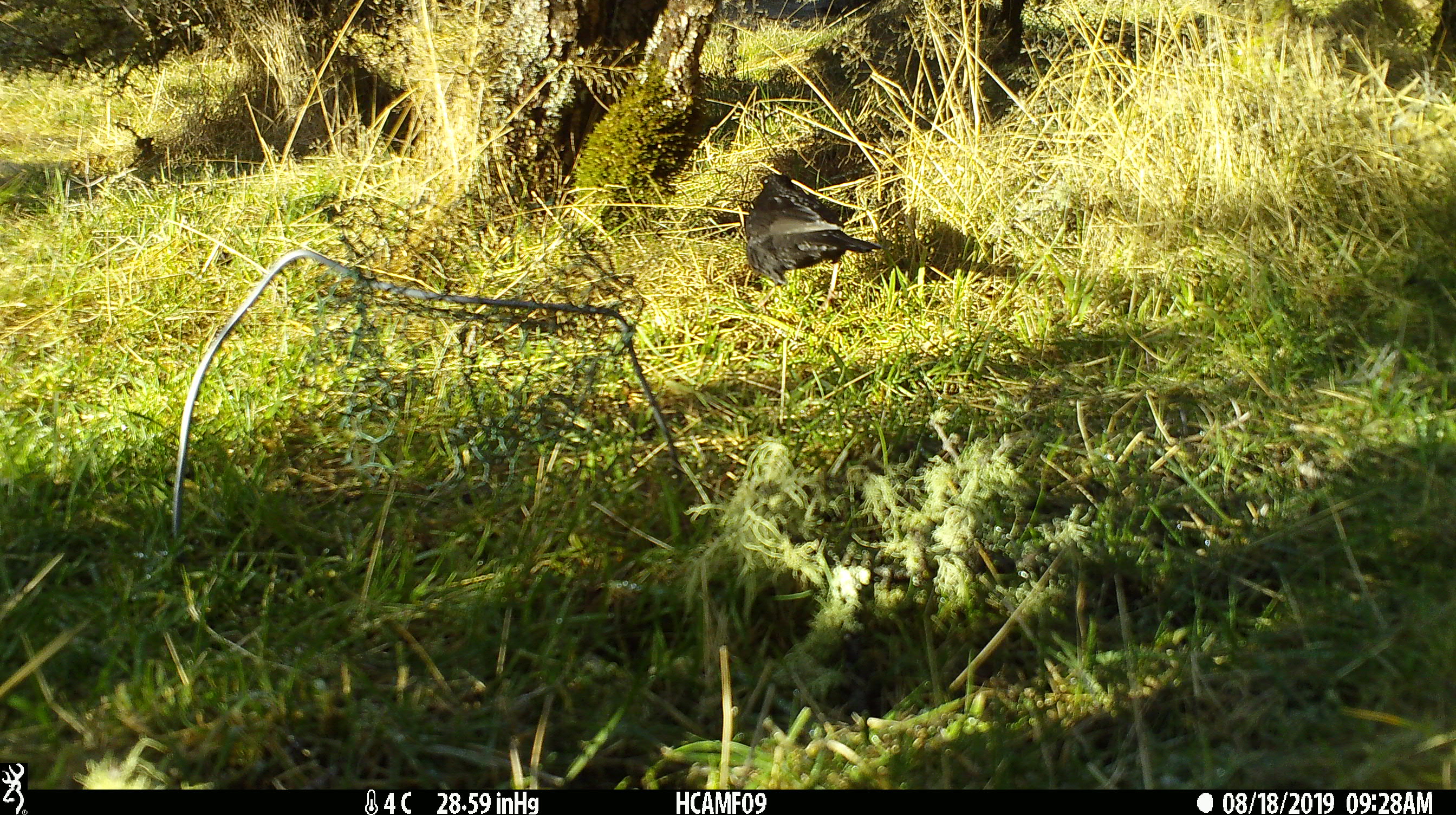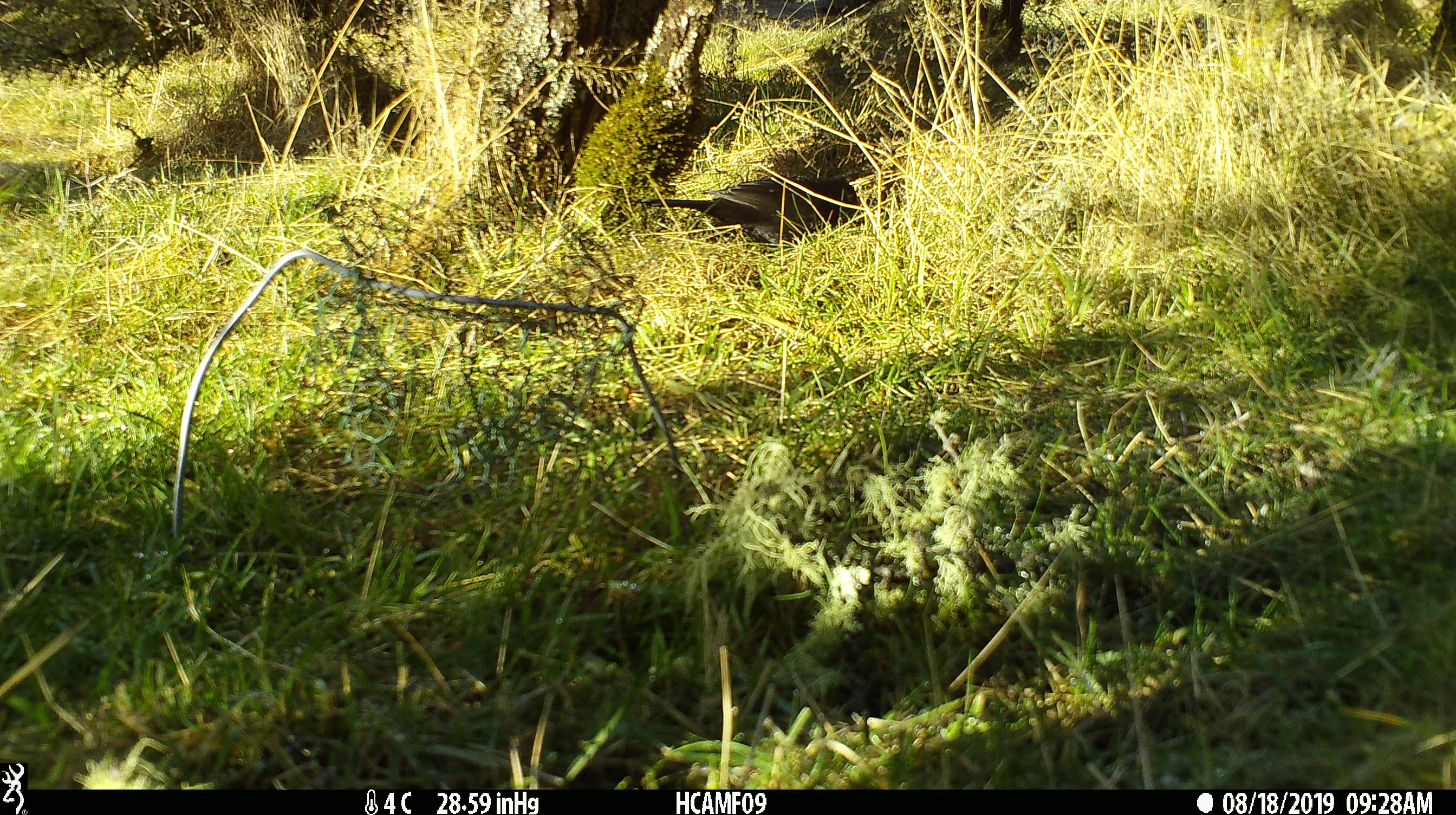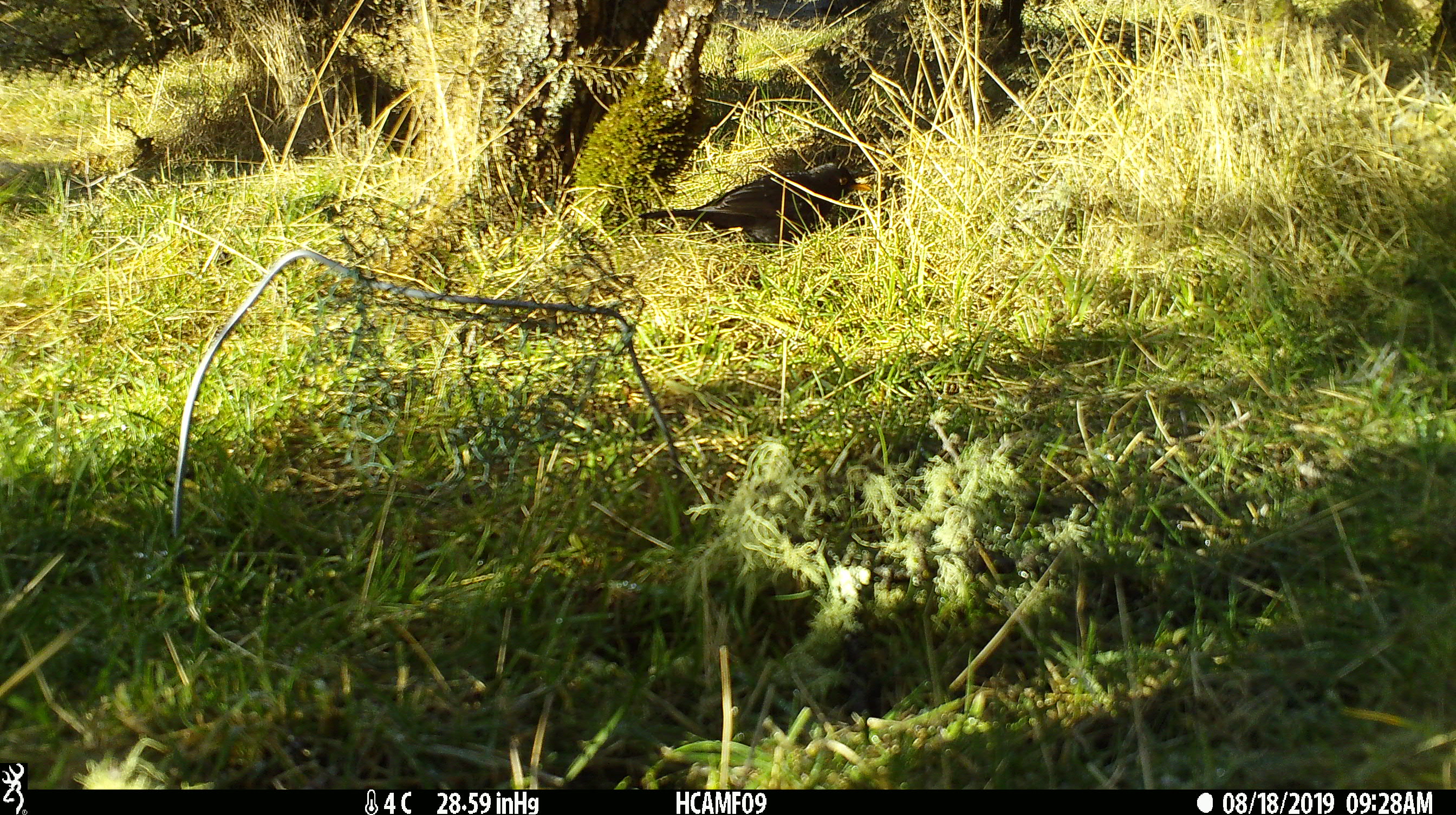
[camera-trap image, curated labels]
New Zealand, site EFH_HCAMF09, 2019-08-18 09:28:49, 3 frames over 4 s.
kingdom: Animalia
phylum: Chordata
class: Aves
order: Passeriformes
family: Turdidae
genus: Turdus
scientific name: Turdus merula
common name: eurasian blackbird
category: blackbird